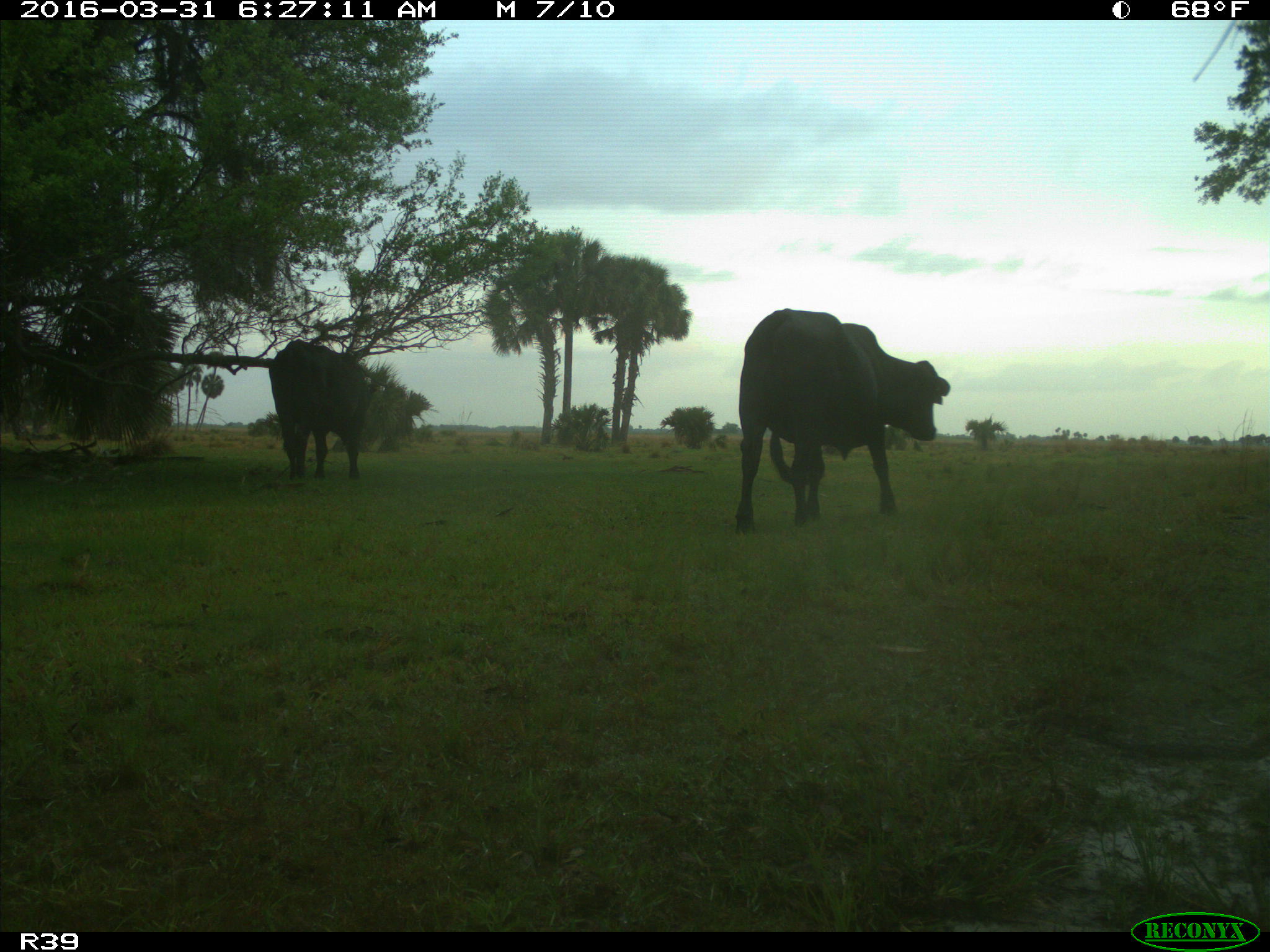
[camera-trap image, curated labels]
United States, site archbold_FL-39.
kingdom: Animalia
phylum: Chordata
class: Mammalia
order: Artiodactyla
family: Bovidae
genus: Bos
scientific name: Bos taurus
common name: domestic cow